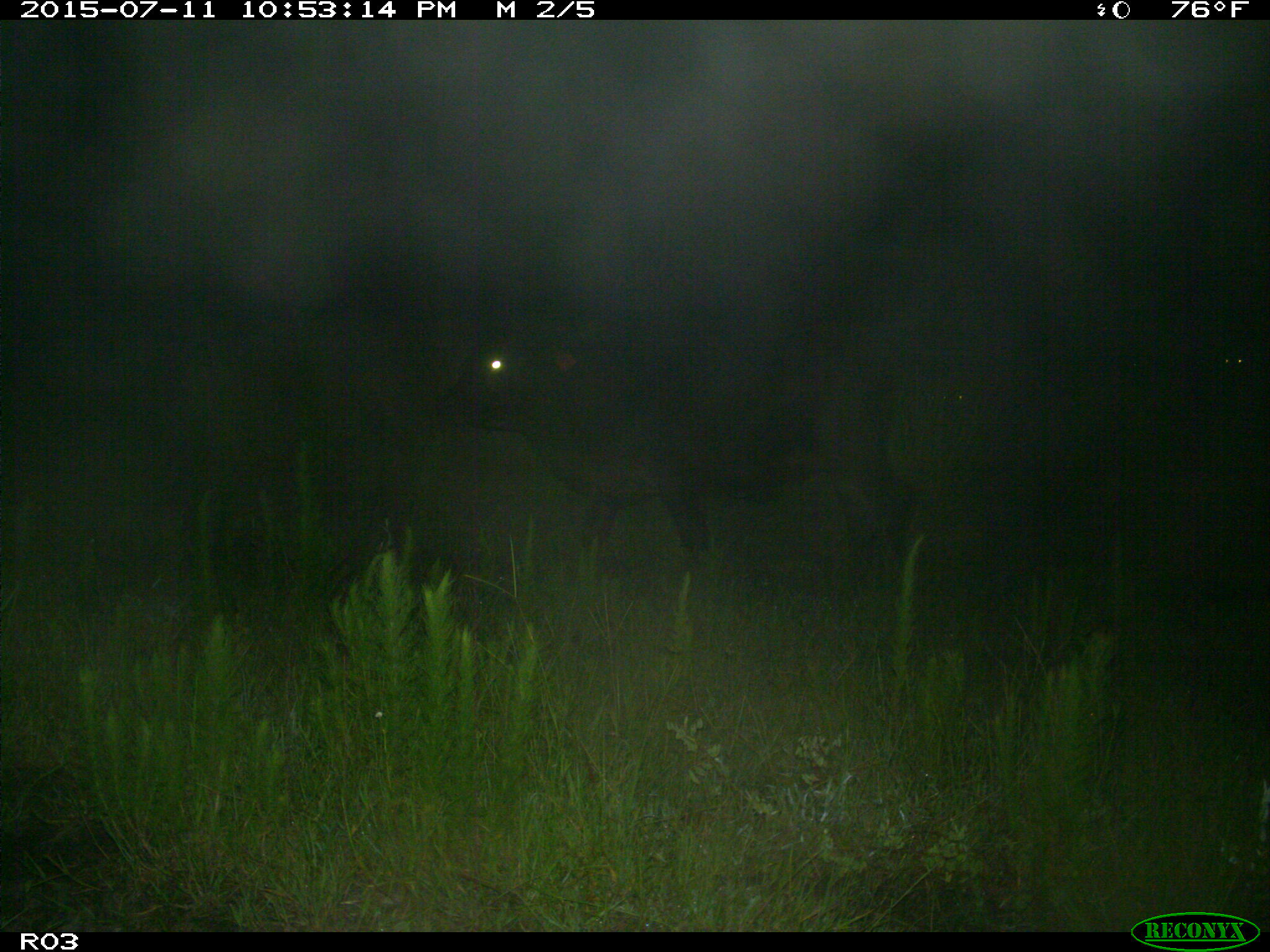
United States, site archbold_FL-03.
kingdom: Animalia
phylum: Chordata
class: Mammalia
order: Artiodactyla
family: Bovidae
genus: Bos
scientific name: Bos taurus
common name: domestic cow